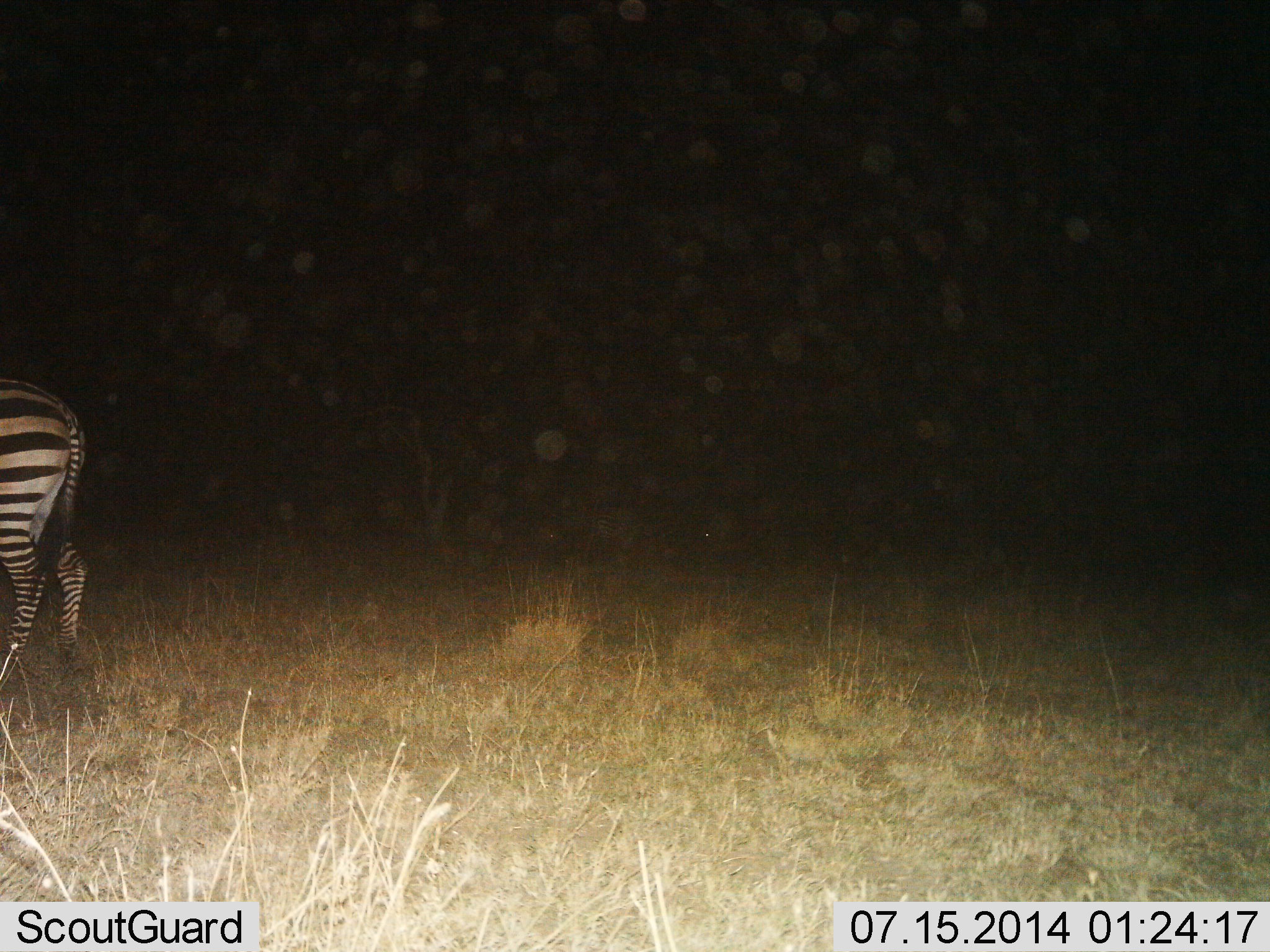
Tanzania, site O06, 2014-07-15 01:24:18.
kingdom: Animalia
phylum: Chordata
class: Mammalia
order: Perissodactyla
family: Equidae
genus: Equus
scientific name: Equus quagga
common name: plains zebra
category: zebra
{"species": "zebra (plains zebra) (Equus quagga)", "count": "1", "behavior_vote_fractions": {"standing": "80%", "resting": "0%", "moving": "20%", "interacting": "0%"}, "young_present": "0%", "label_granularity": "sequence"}